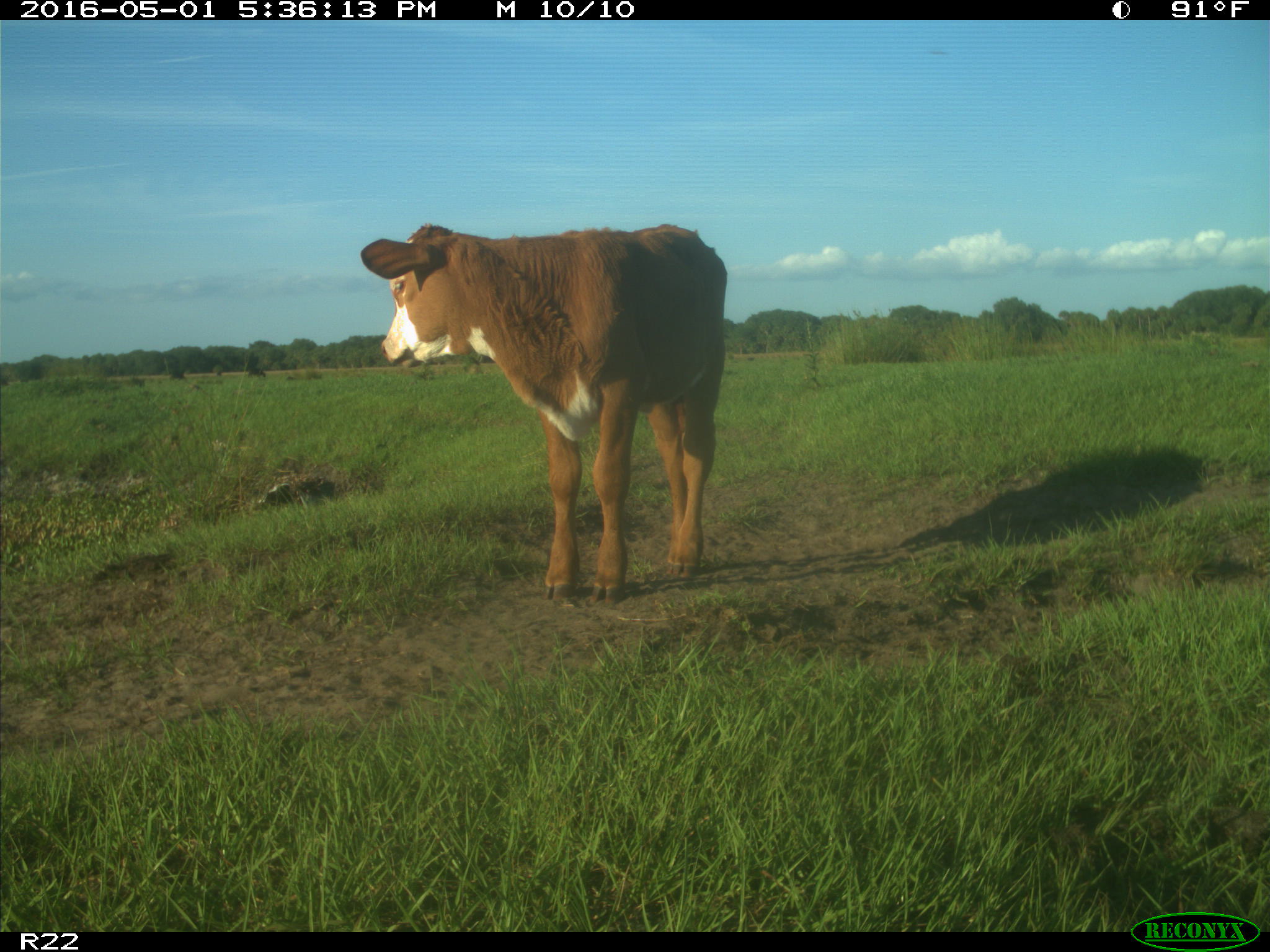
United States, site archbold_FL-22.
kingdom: Animalia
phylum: Chordata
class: Mammalia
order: Artiodactyla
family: Bovidae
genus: Bos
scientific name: Bos taurus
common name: domestic cow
Bos taurus (domestic cow).